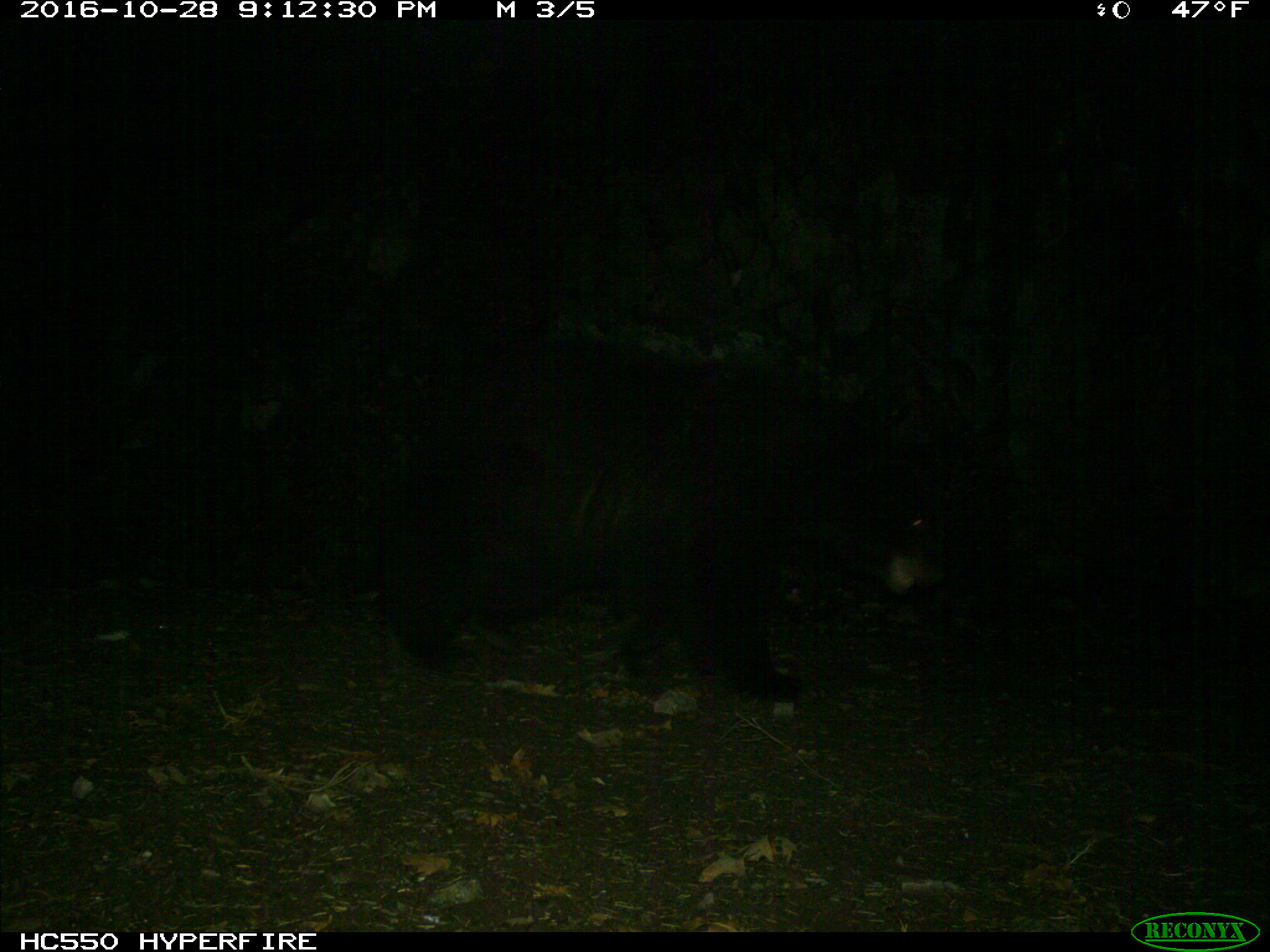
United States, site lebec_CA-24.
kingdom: Animalia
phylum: Chordata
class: Mammalia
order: Carnivora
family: Ursidae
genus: Ursus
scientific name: Ursus americanus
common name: american black bear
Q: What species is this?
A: Ursus americanus (american black bear).